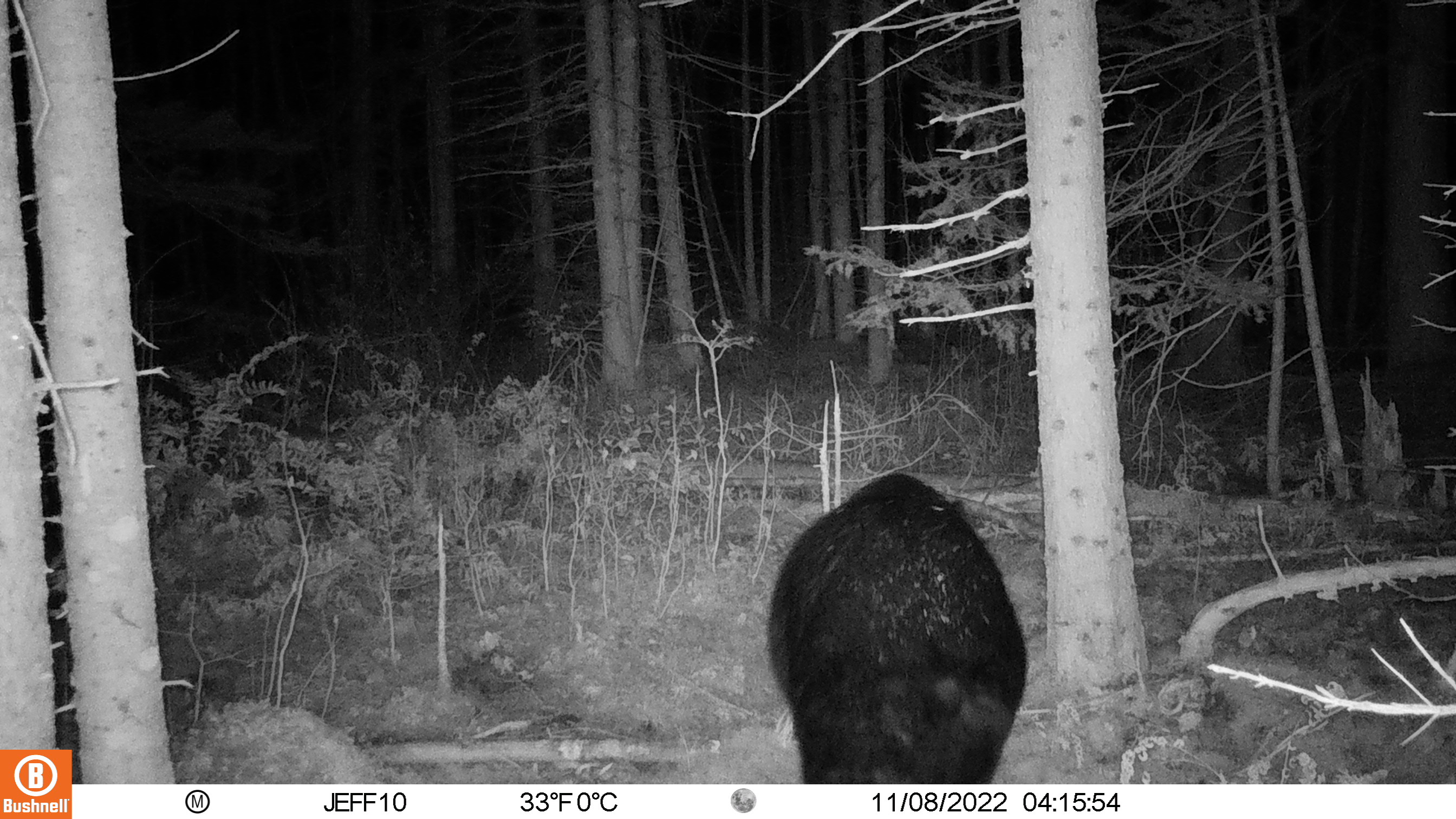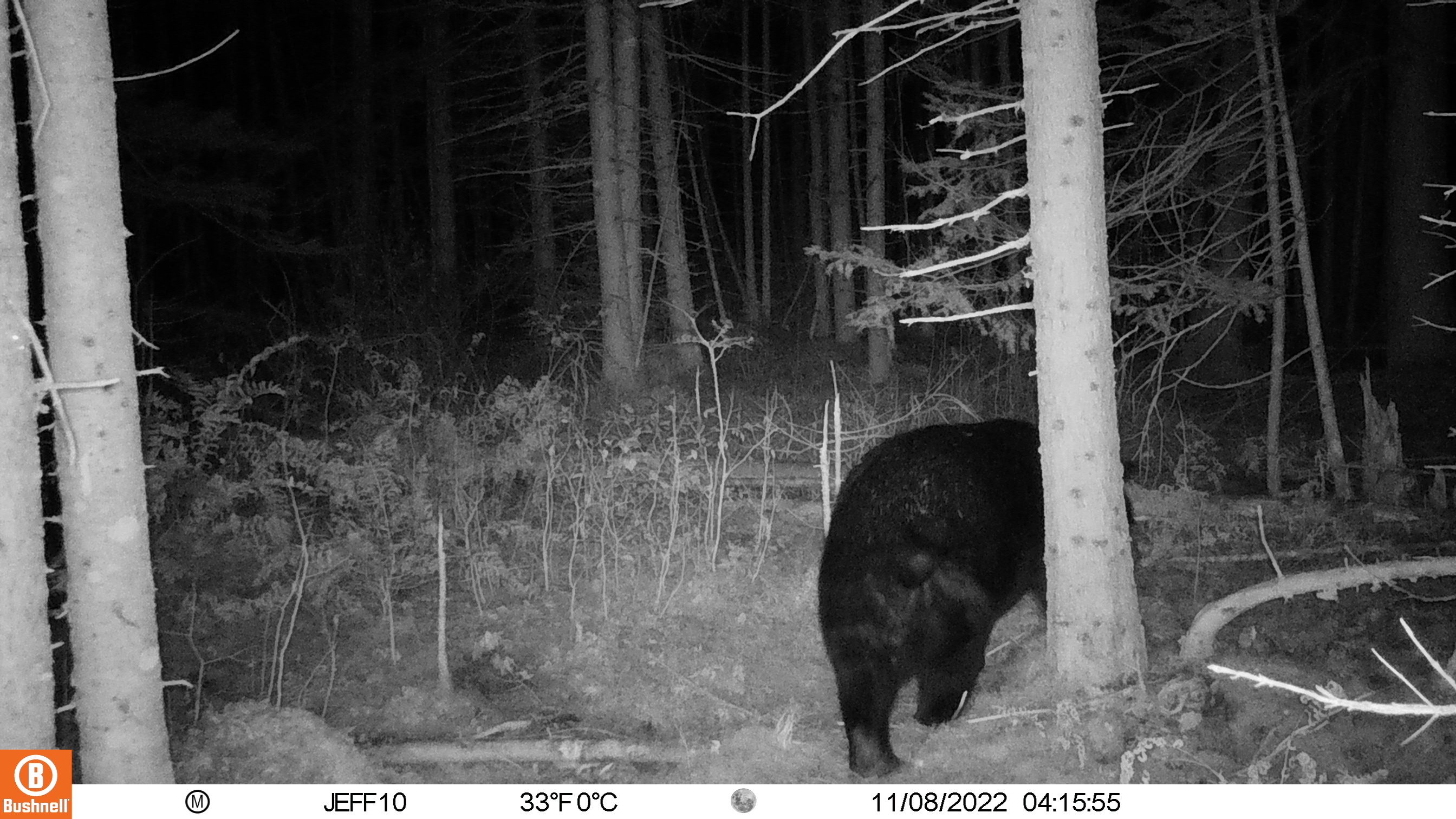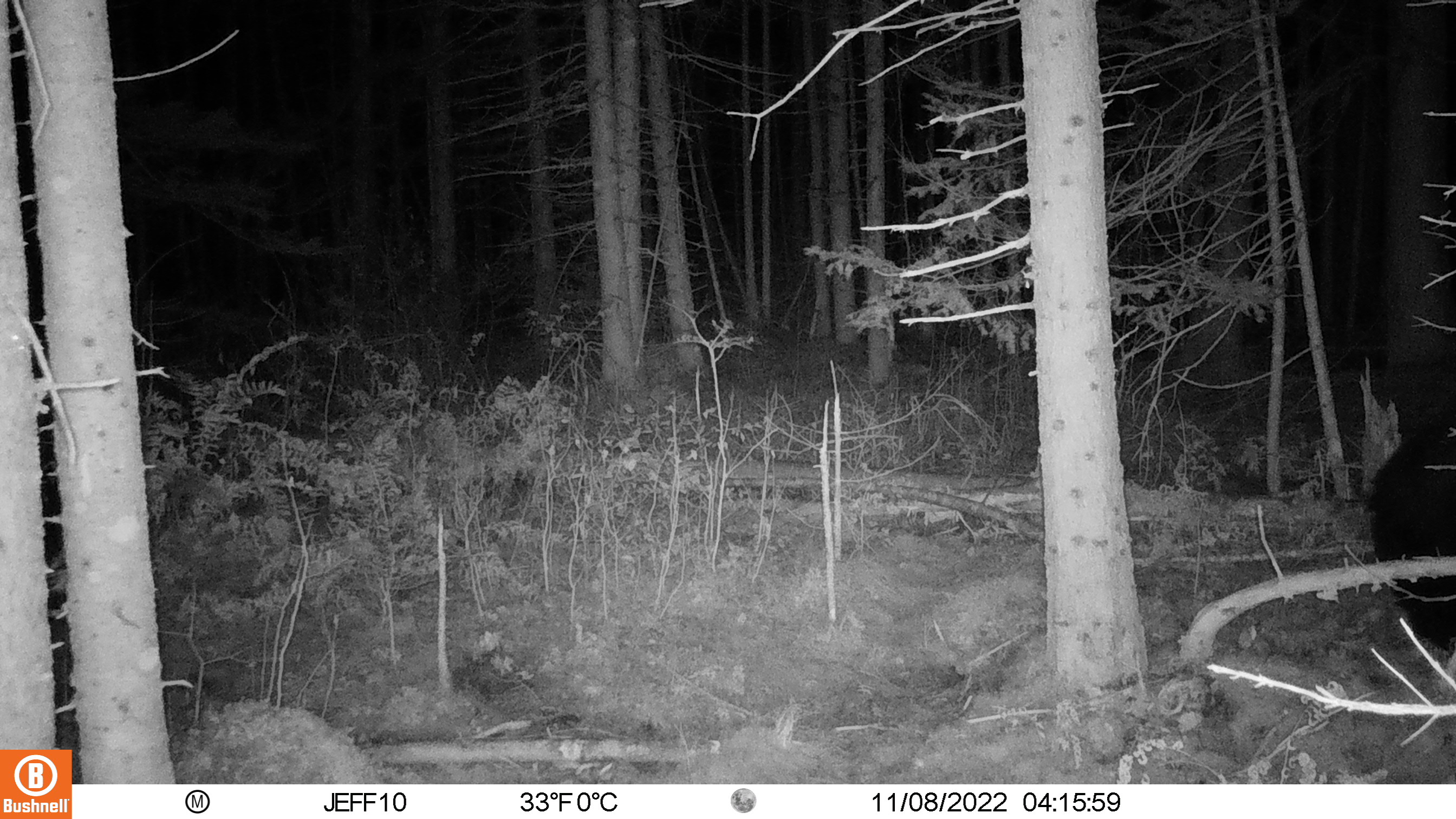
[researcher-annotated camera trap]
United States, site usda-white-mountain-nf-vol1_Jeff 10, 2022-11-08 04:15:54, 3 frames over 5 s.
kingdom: Animalia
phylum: Chordata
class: Mammalia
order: Carnivora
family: Ursidae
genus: Ursus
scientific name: Ursus americanus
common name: black bear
Black bear (Ursus americanus).